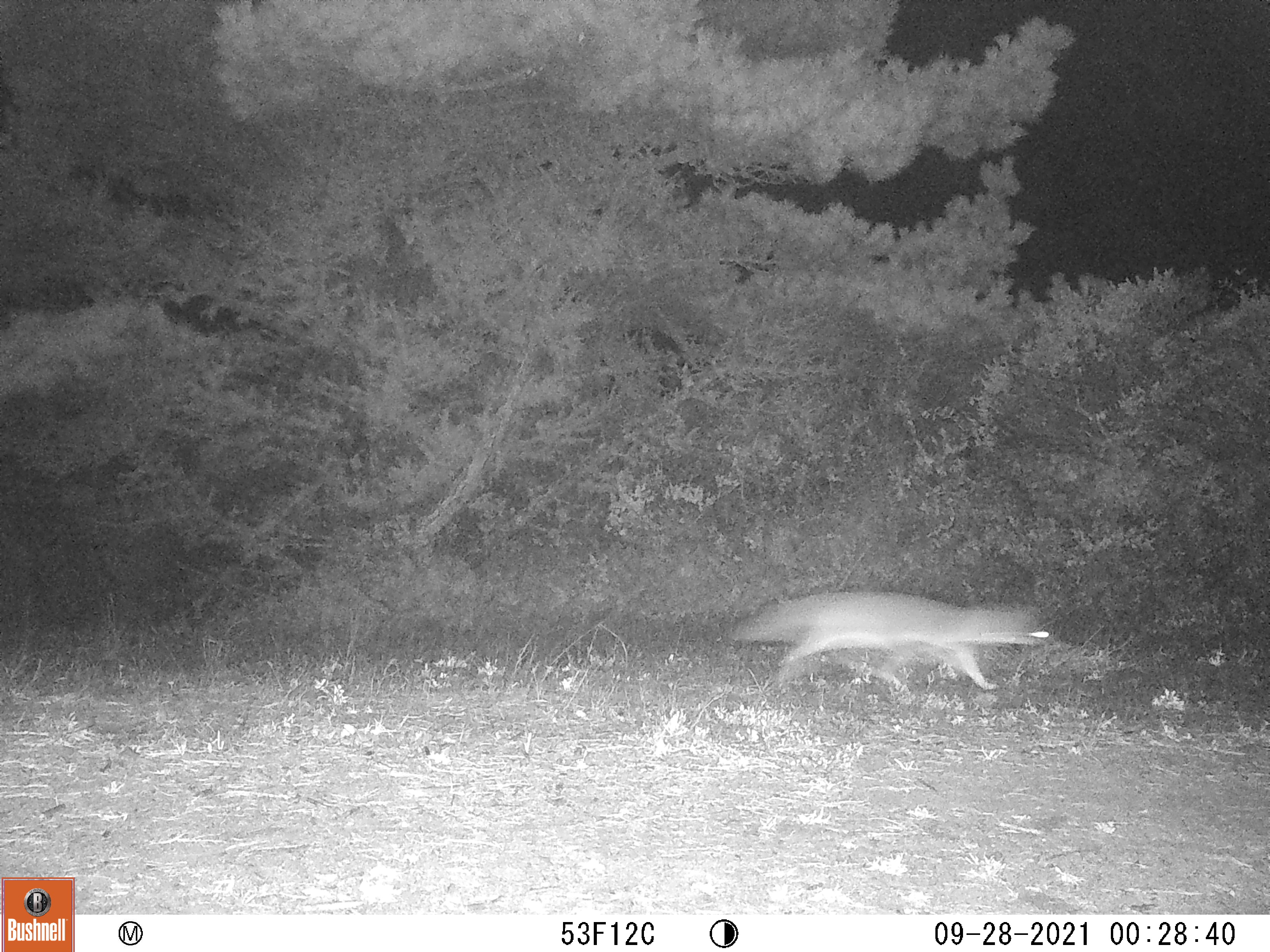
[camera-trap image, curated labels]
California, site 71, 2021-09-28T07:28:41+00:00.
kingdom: Animalia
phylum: Chordata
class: Mammalia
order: Carnivora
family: Canidae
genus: Urocyon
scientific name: Urocyon cinereoargenteus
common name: gray fox